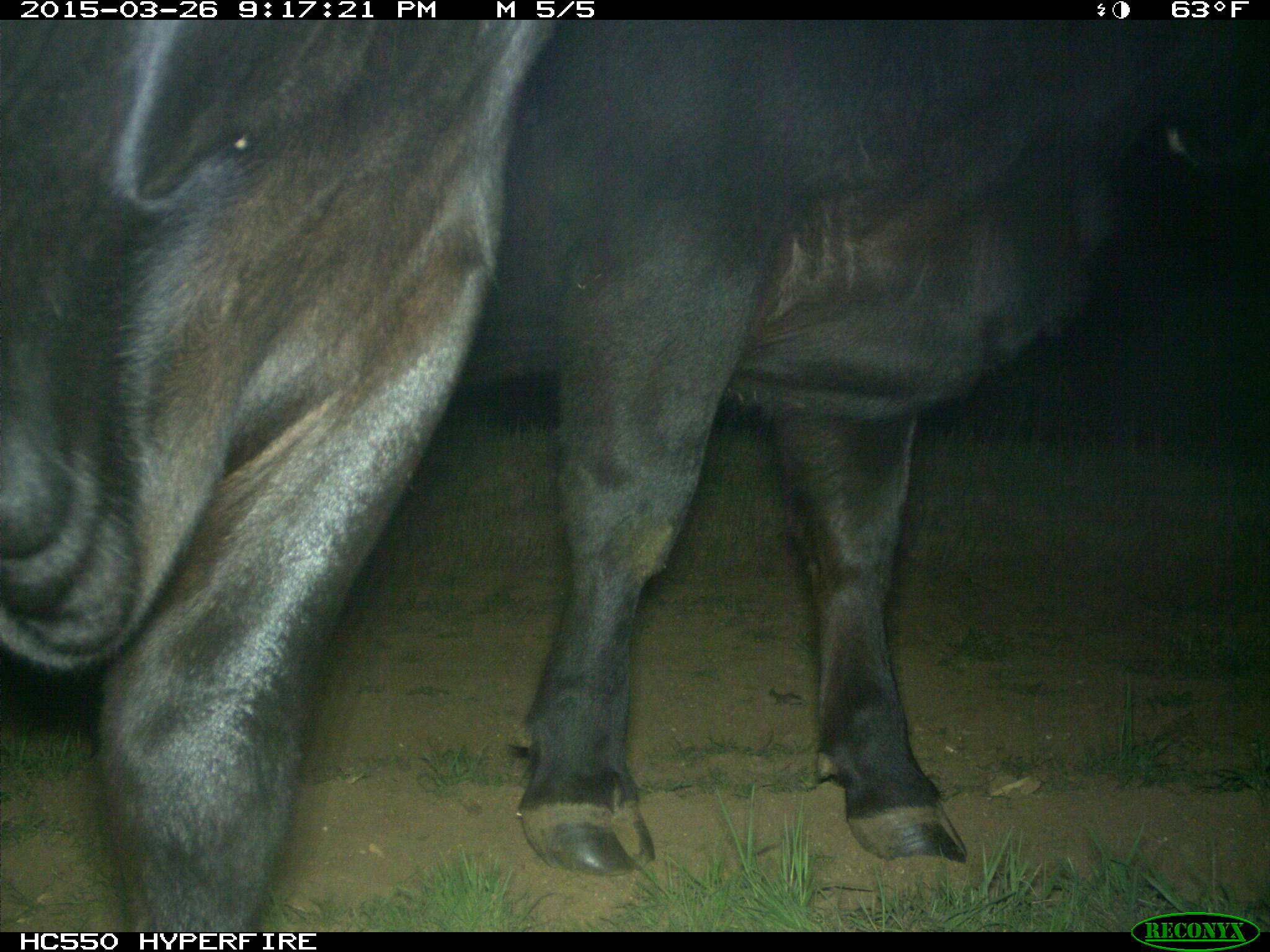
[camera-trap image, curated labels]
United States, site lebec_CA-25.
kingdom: Animalia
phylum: Chordata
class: Mammalia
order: Artiodactyla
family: Bovidae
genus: Bos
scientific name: Bos taurus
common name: domestic cow